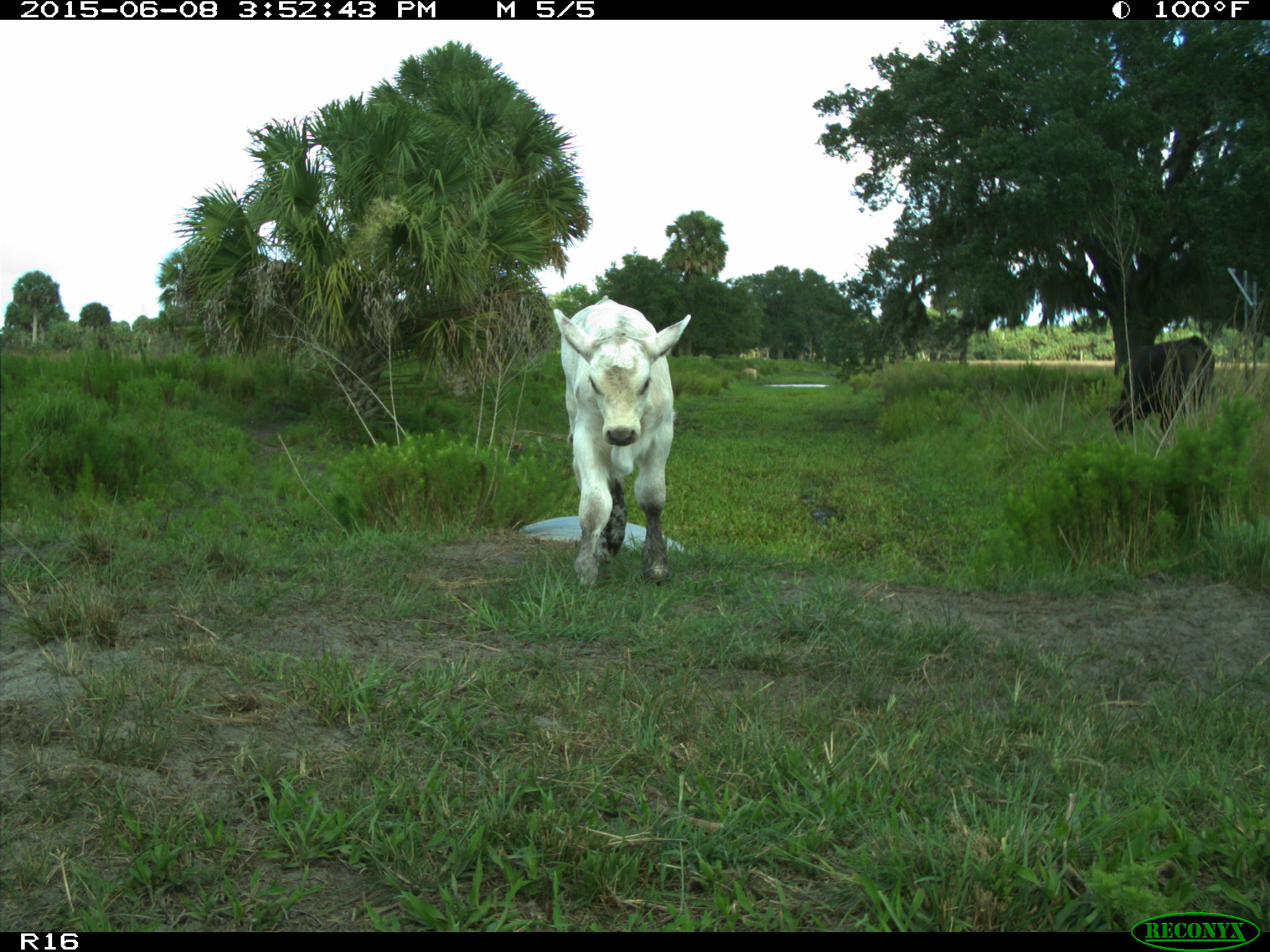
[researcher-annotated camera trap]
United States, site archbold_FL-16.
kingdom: Animalia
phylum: Chordata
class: Mammalia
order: Artiodactyla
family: Bovidae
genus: Bos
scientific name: Bos taurus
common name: domestic cow